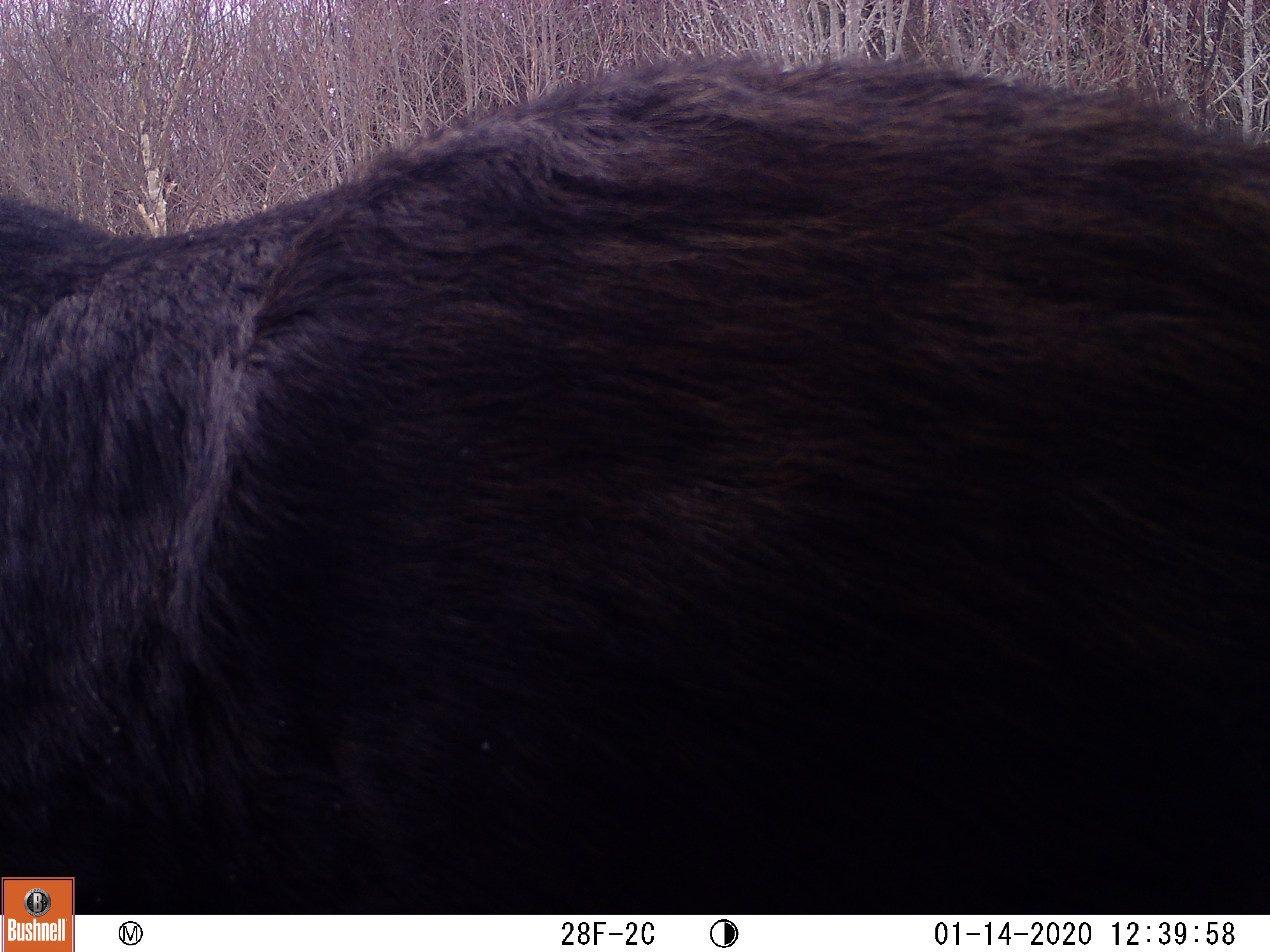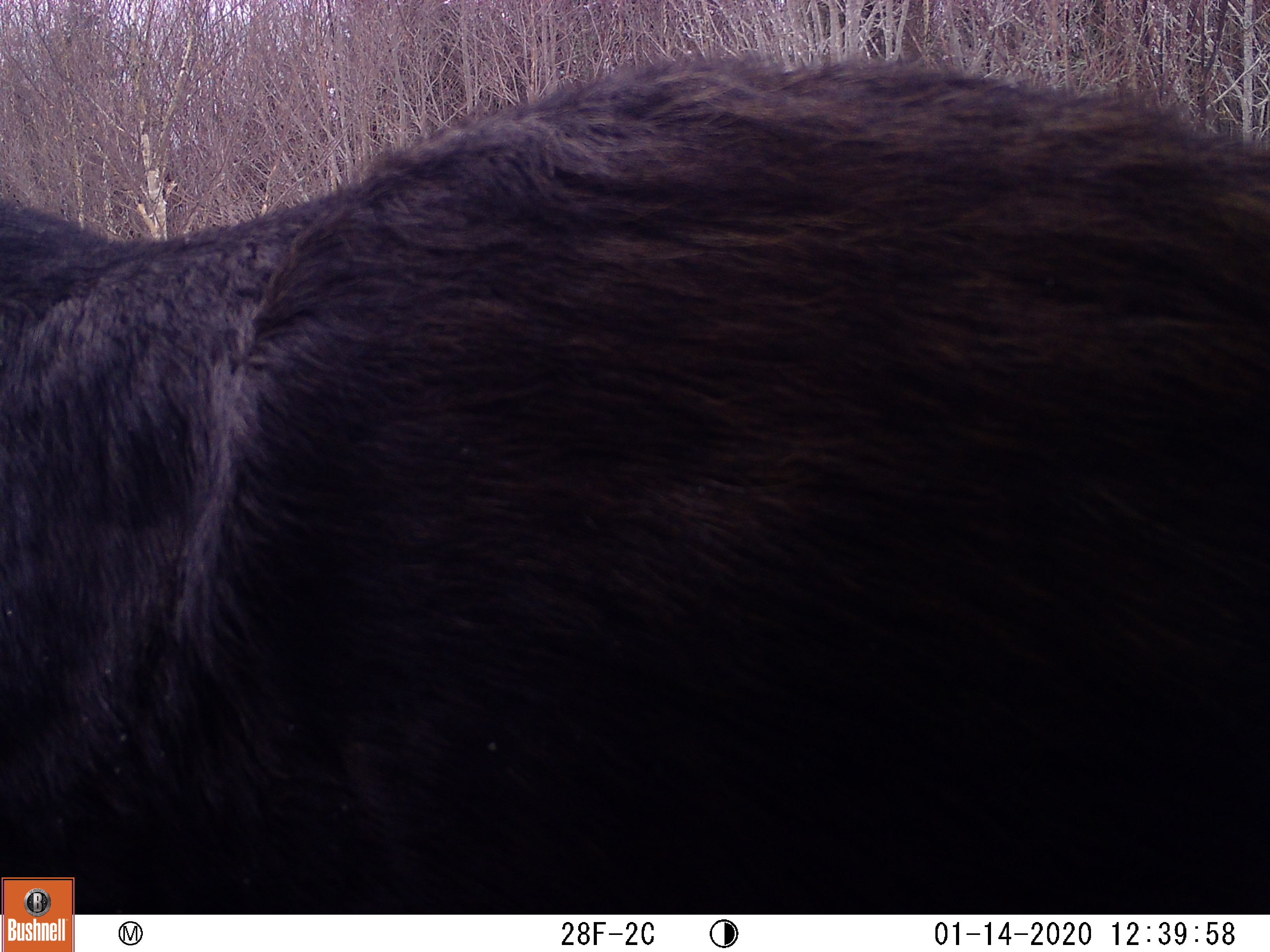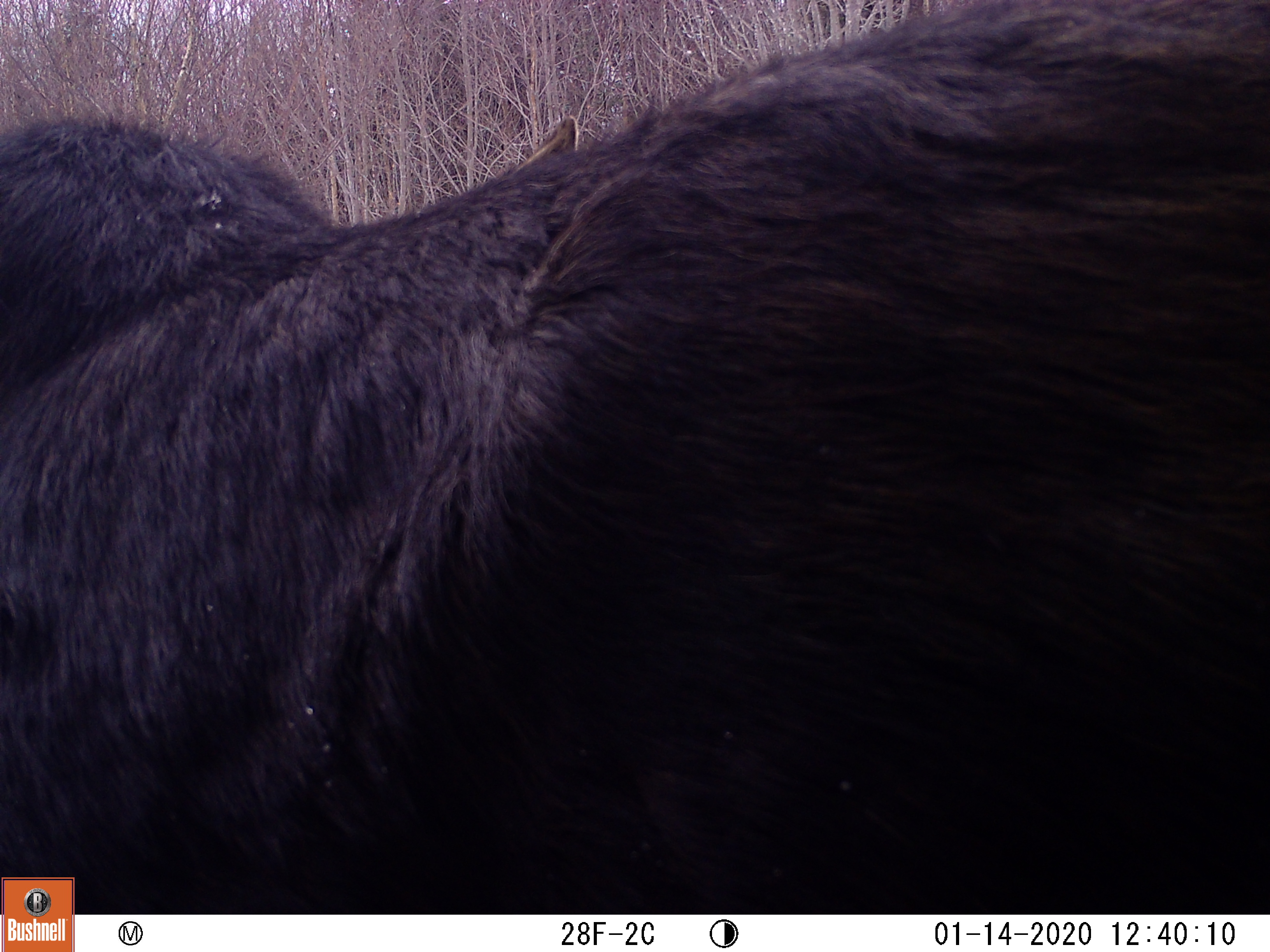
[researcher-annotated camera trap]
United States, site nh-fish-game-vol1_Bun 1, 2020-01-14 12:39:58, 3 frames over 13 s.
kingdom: Animalia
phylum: Chordata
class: Mammalia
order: Artiodactyla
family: Cervidae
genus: Alces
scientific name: Alces alces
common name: moose